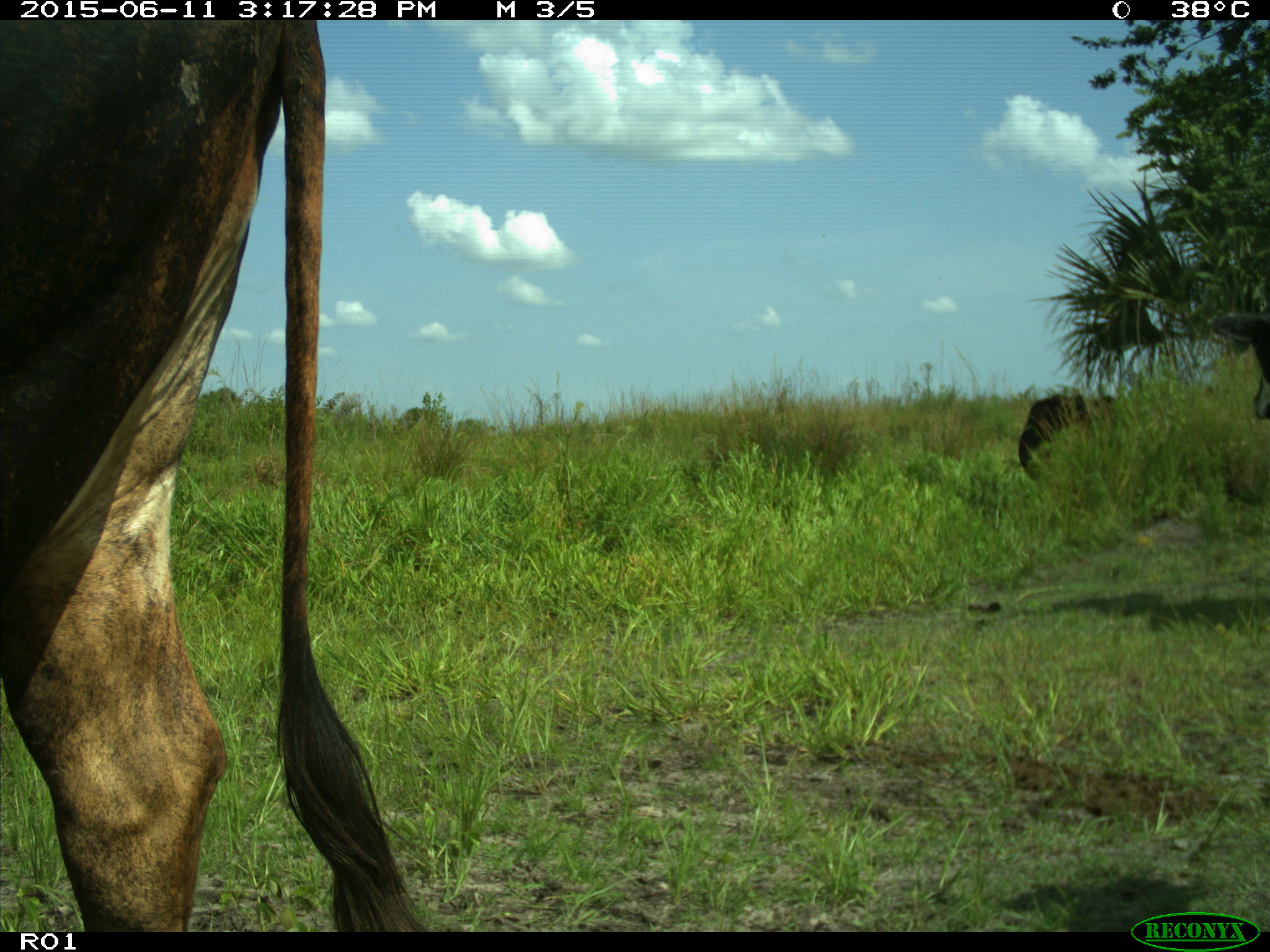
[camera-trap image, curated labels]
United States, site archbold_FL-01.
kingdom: Animalia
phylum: Chordata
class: Mammalia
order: Artiodactyla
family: Bovidae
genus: Bos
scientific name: Bos taurus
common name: domestic cow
Bos taurus (domestic cow).